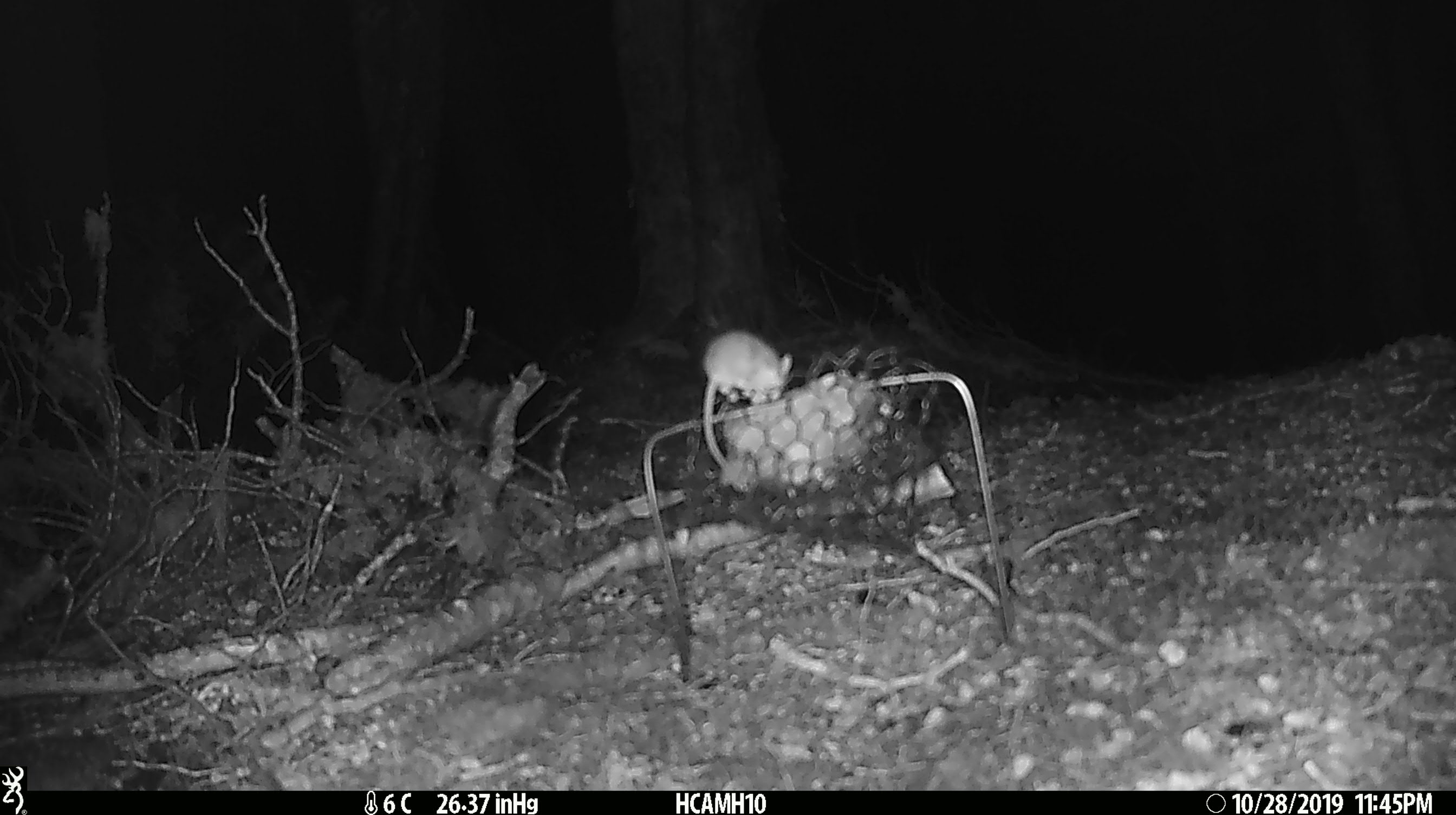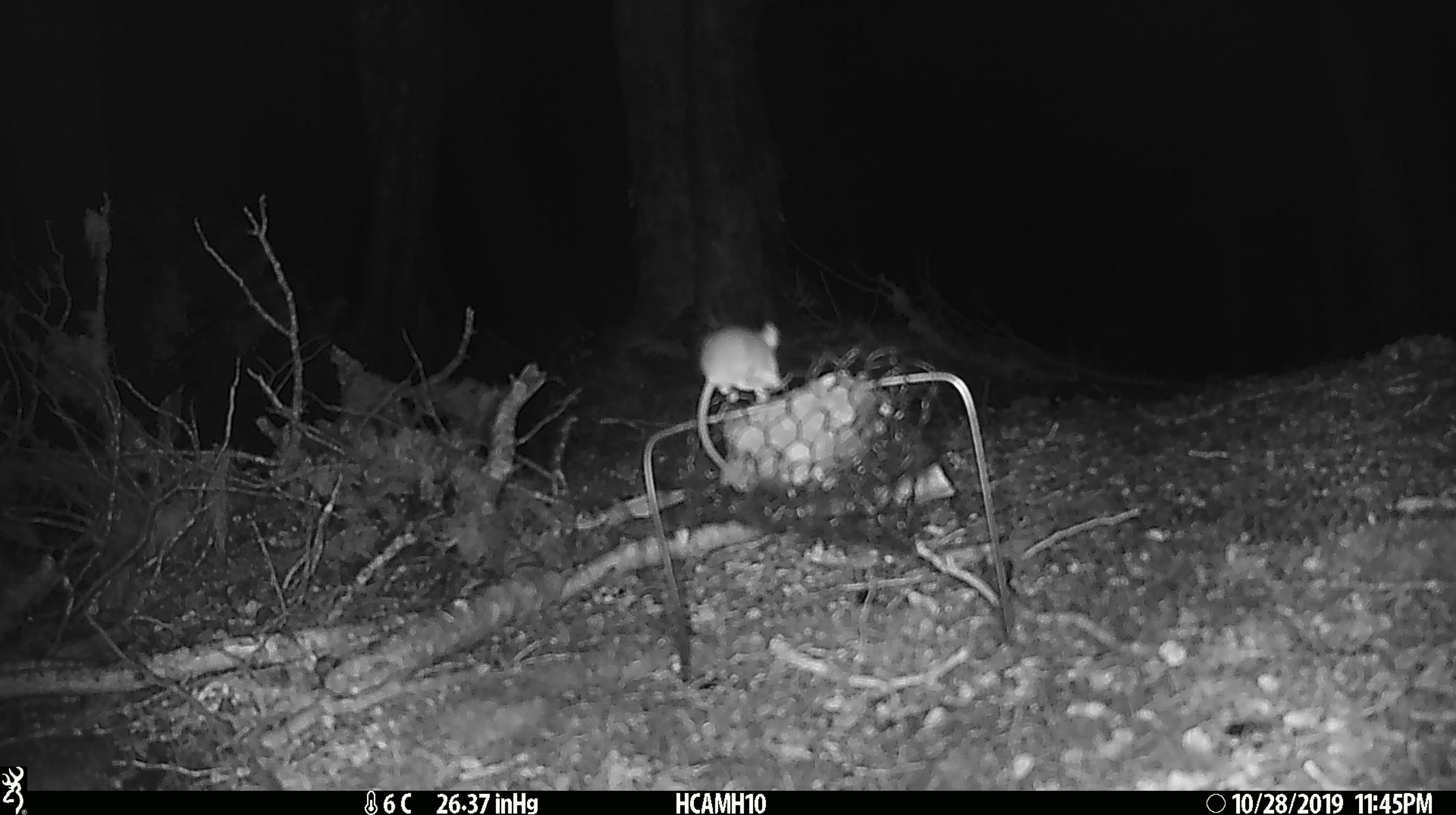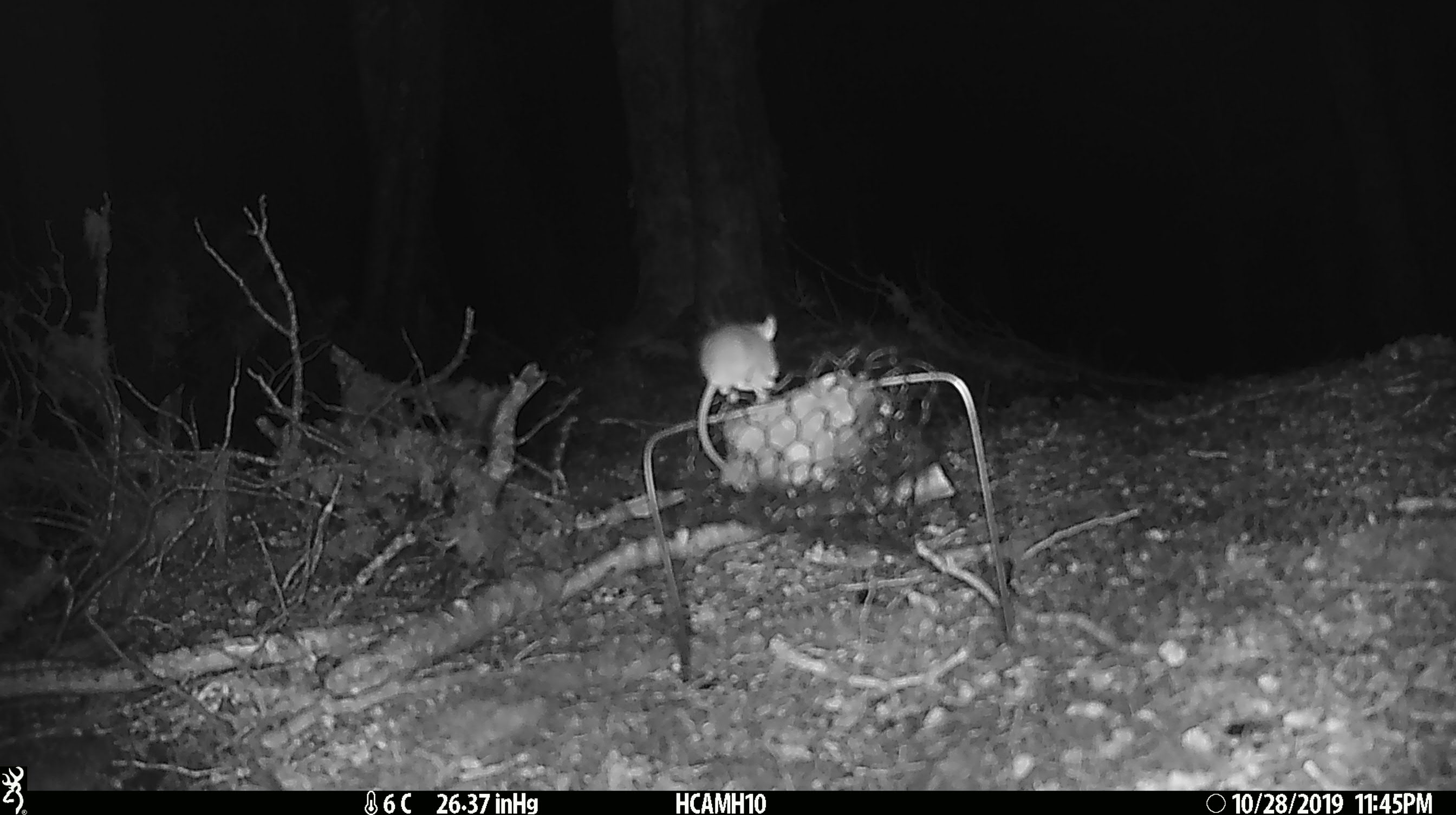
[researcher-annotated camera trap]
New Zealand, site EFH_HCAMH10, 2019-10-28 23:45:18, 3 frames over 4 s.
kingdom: Animalia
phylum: Chordata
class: Mammalia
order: Rodentia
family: Muridae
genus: Mus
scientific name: Mus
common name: mouse